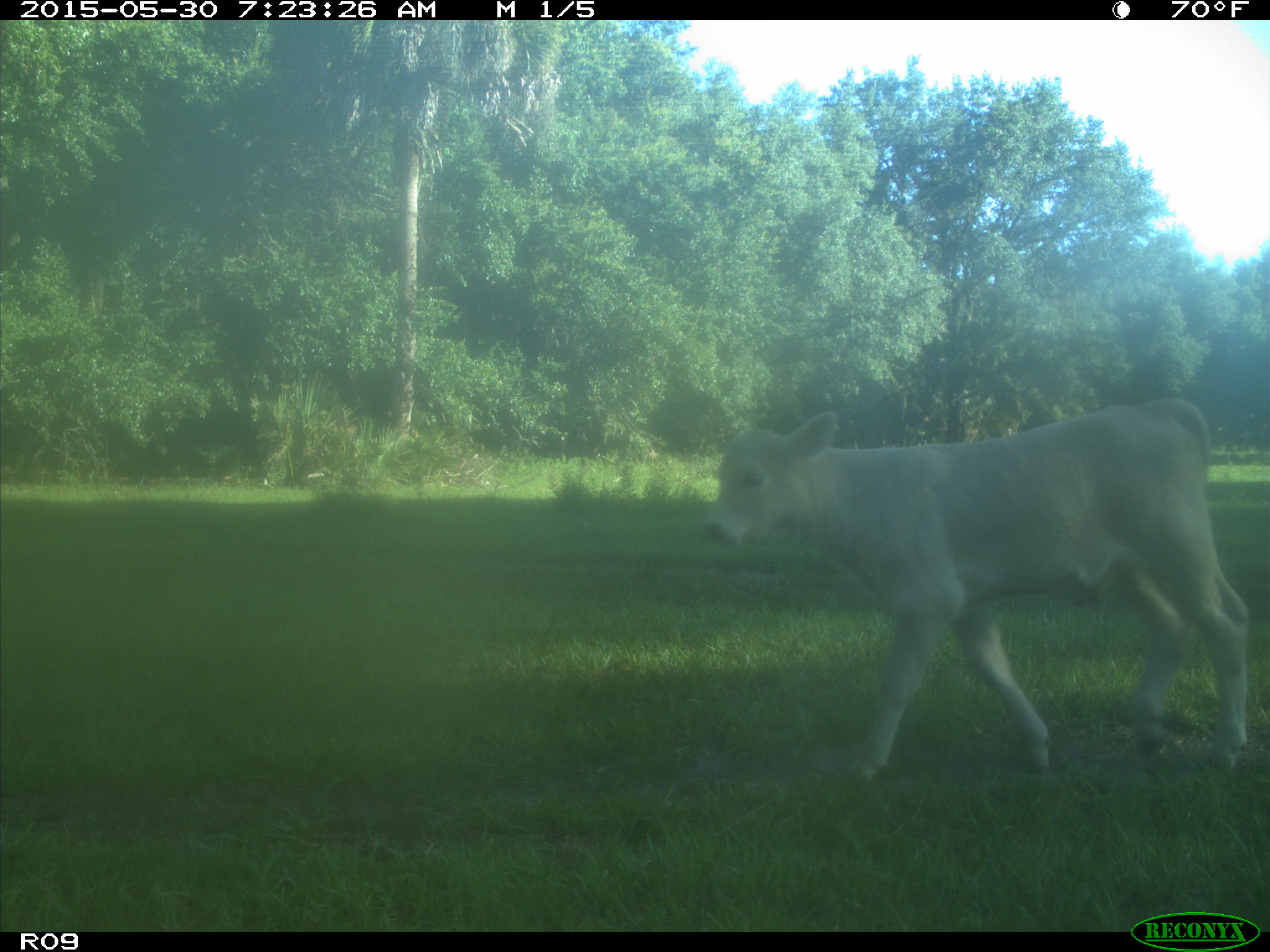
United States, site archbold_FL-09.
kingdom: Animalia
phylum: Chordata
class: Mammalia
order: Artiodactyla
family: Bovidae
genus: Bos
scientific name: Bos taurus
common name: domestic cow